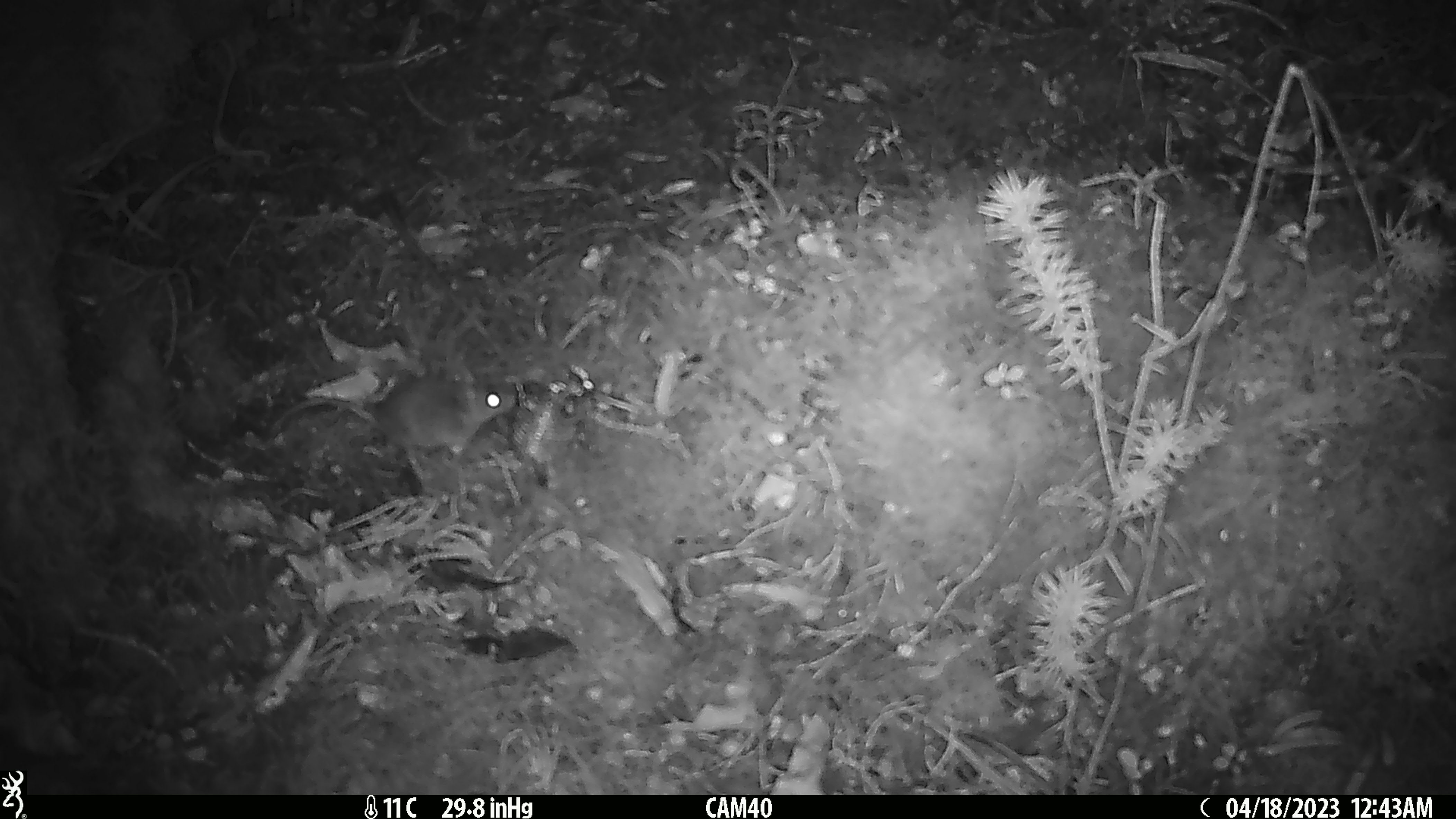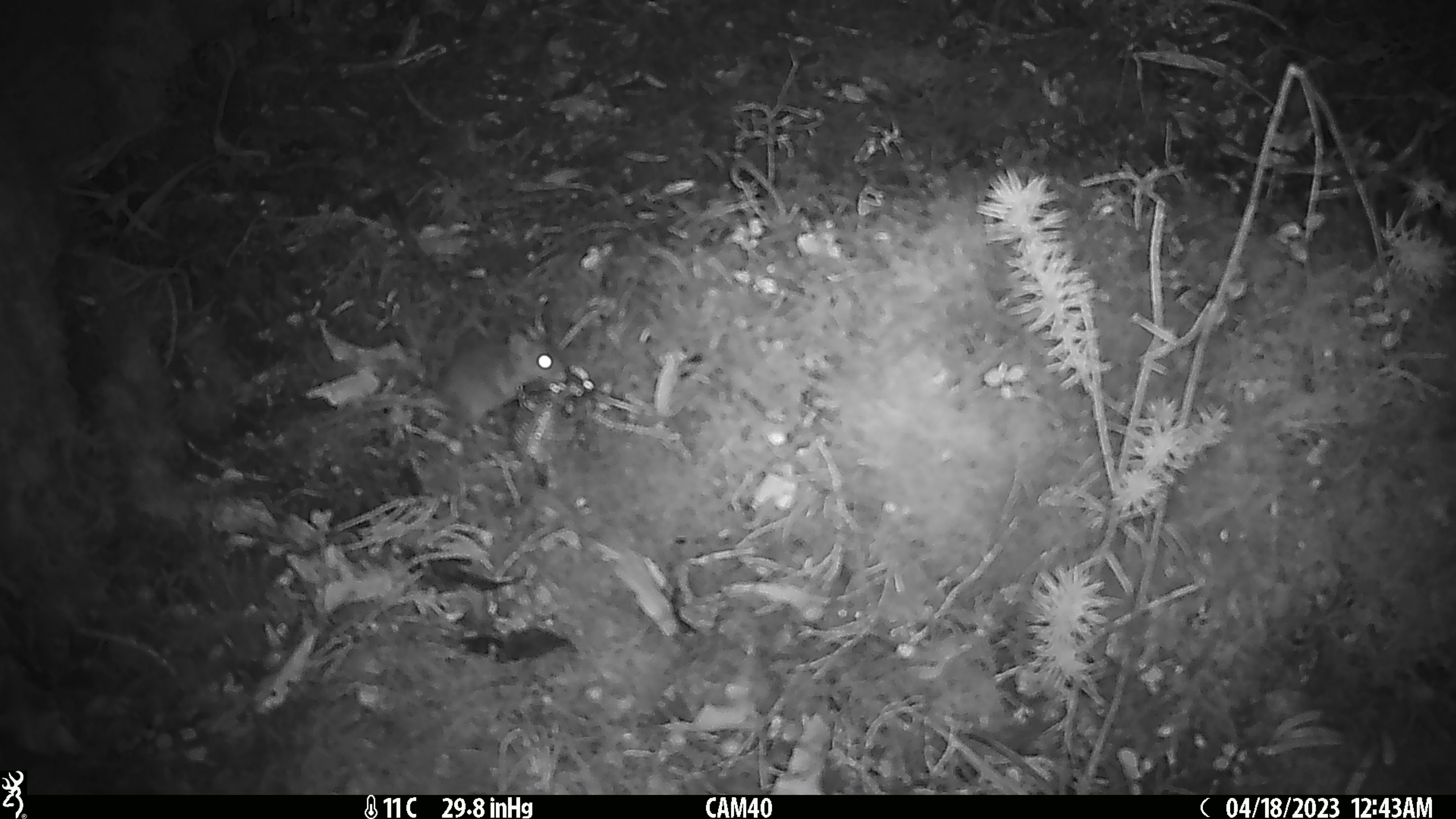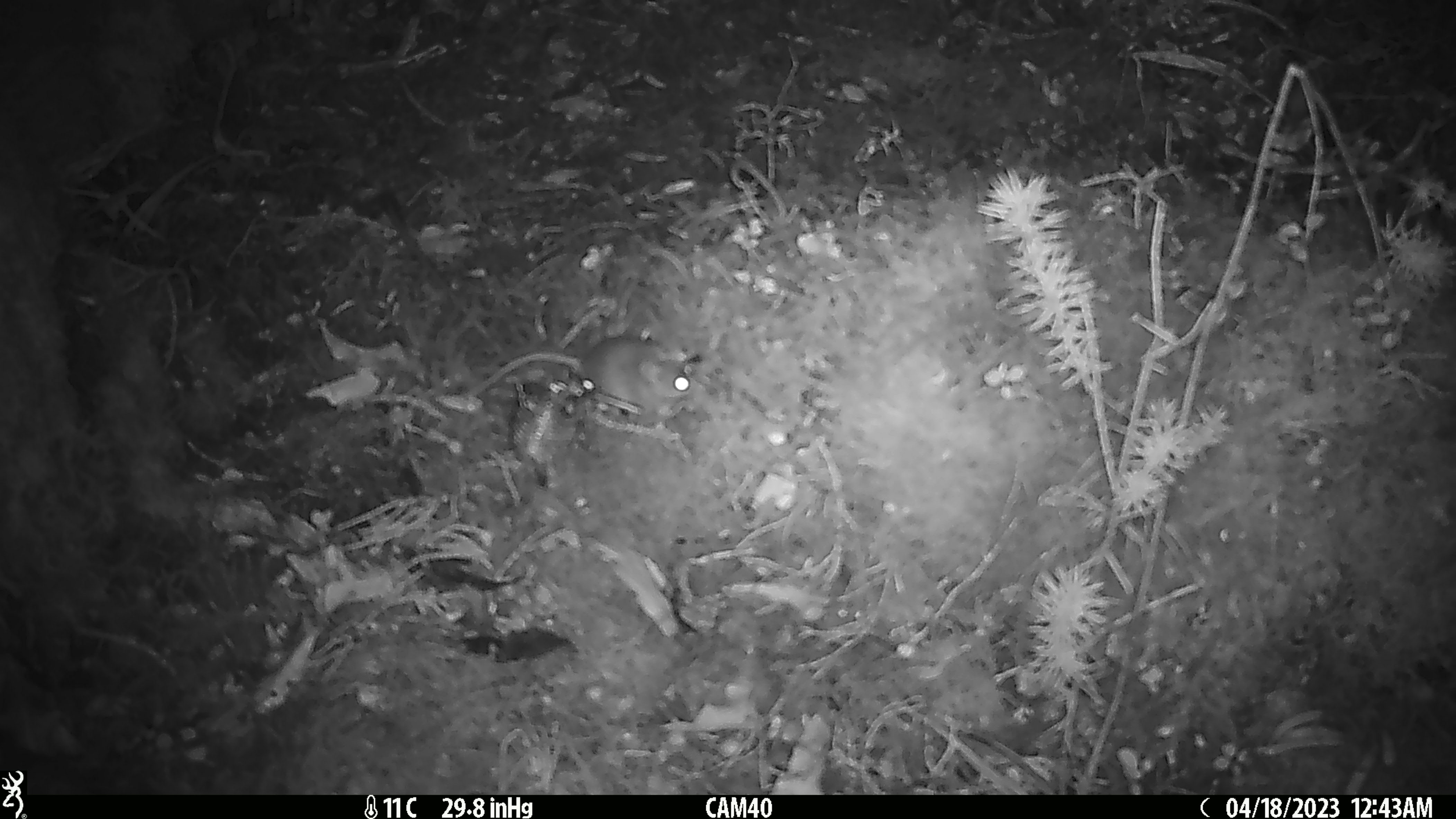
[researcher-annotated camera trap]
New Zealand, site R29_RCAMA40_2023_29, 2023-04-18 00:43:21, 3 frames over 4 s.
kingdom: Animalia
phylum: Chordata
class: Mammalia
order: Rodentia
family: Muridae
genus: Mus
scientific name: Mus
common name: mouse